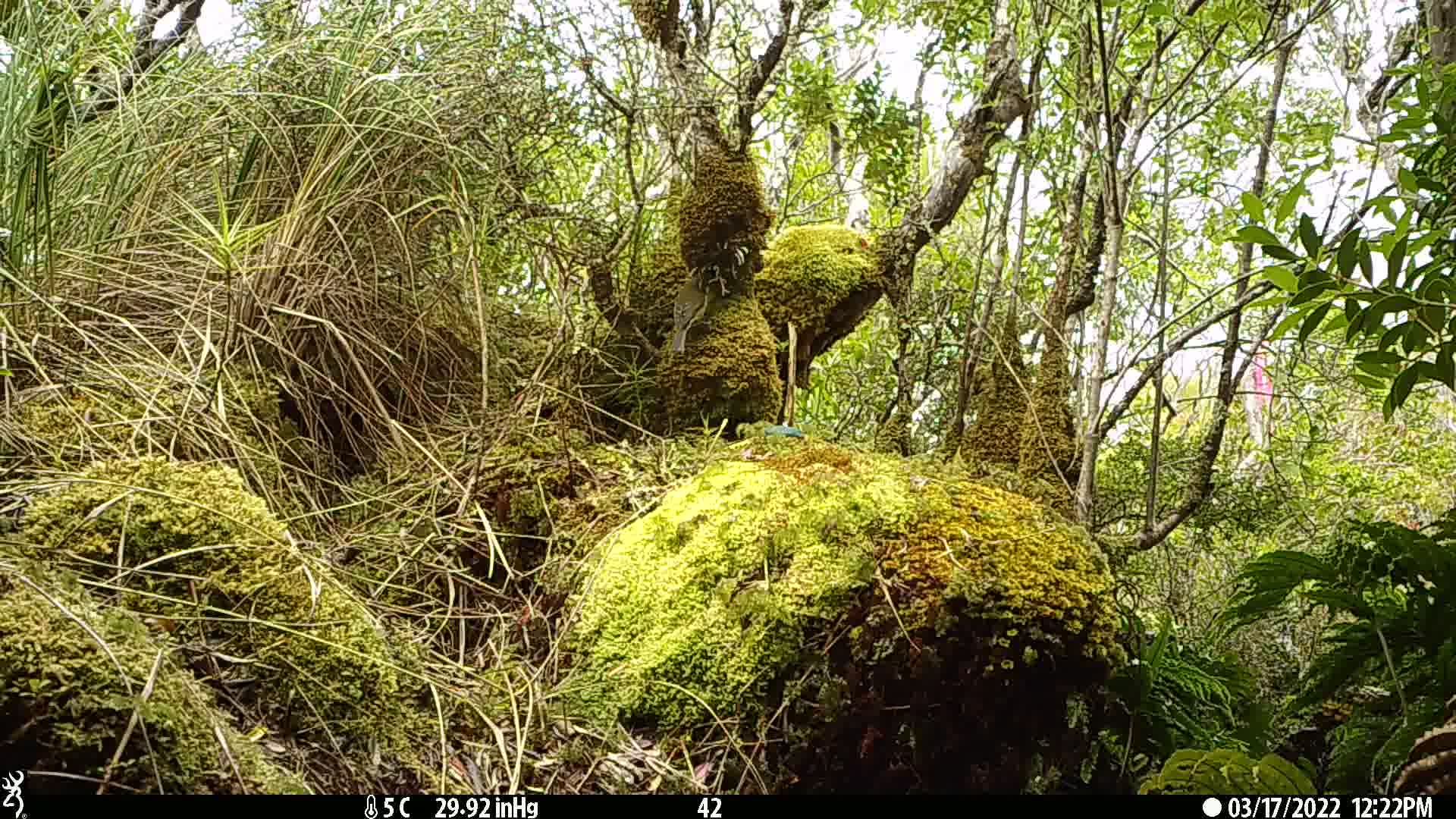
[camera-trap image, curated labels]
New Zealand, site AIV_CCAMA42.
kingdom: Animalia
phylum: Chordata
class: Aves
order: Passeriformes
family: Meliphagidae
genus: Anthornis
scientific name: Anthornis melanura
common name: new zealand bellbird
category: bellbird